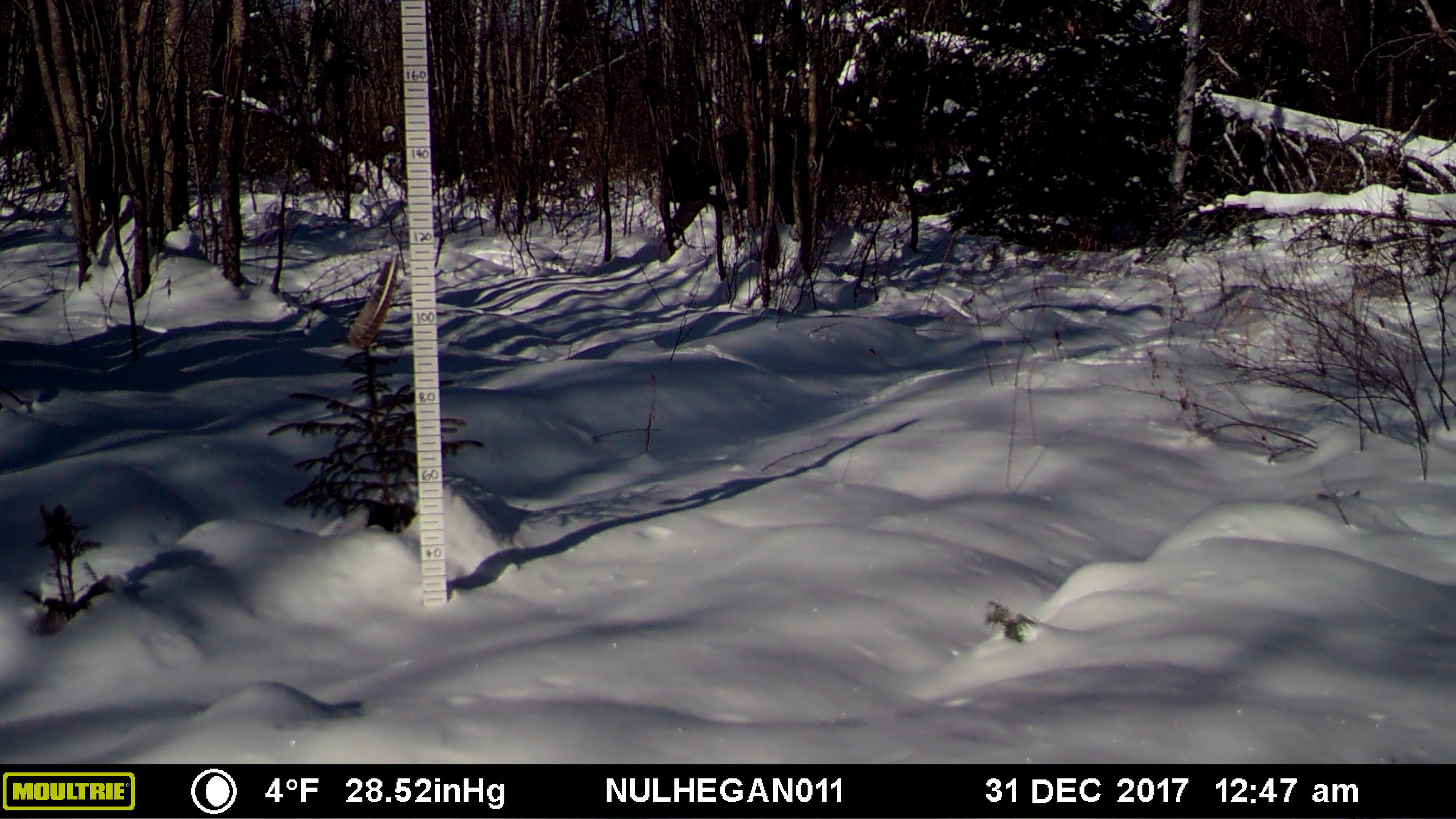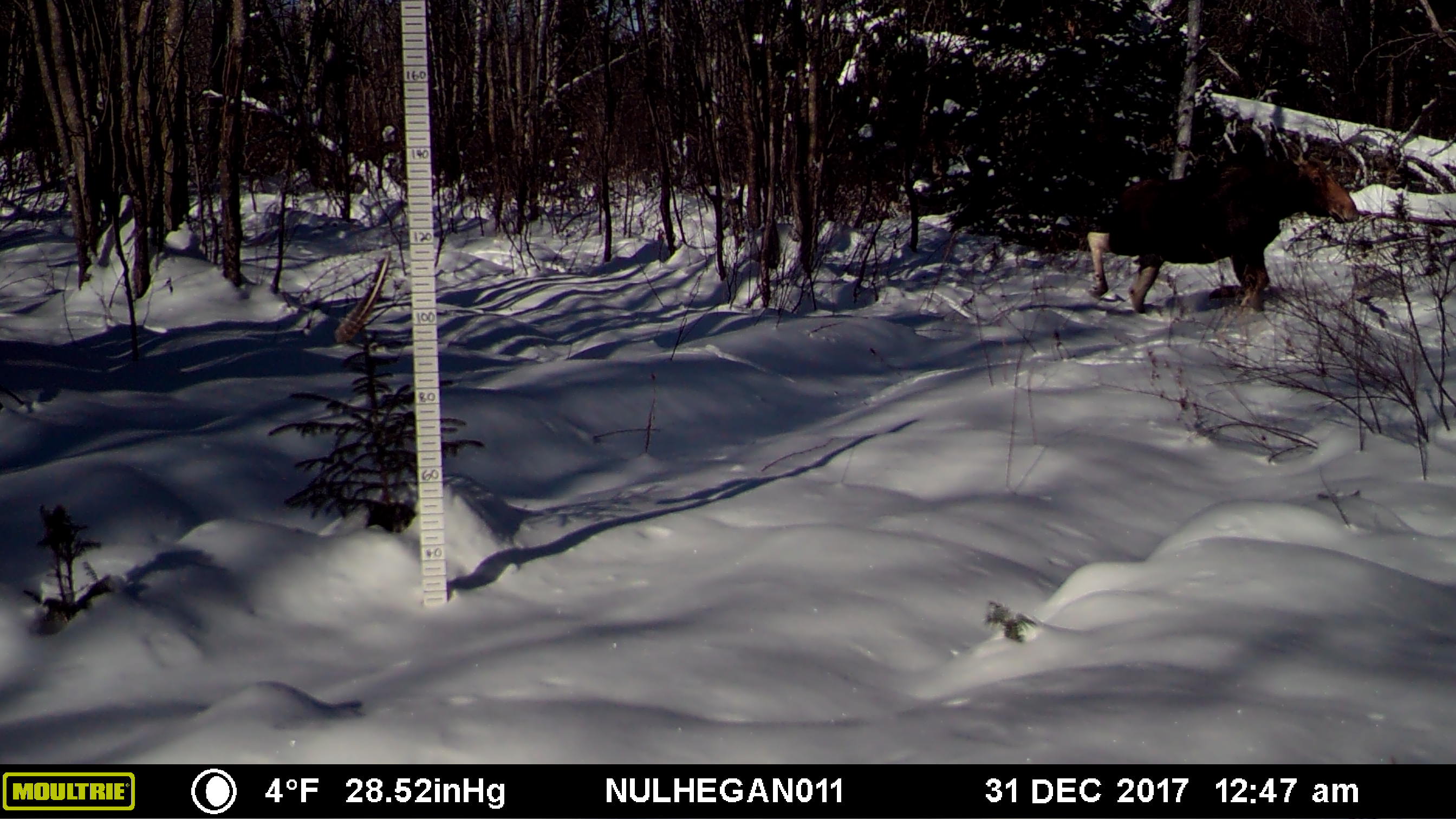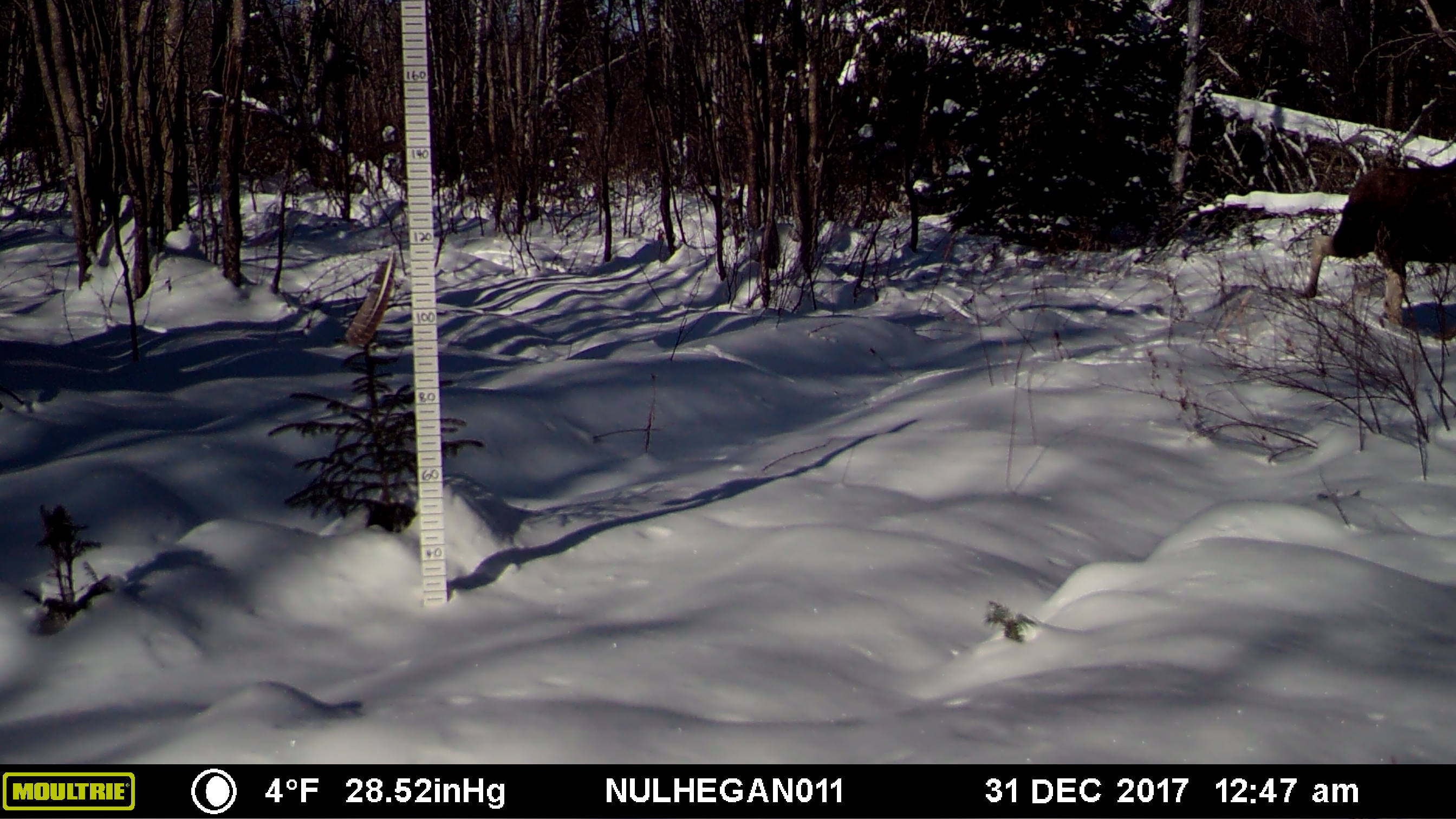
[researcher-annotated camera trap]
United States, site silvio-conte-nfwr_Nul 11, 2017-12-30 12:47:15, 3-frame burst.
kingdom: Animalia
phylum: Chordata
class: Mammalia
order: Artiodactyla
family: Cervidae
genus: Alces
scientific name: Alces alces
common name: moose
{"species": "moose (Alces alces)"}